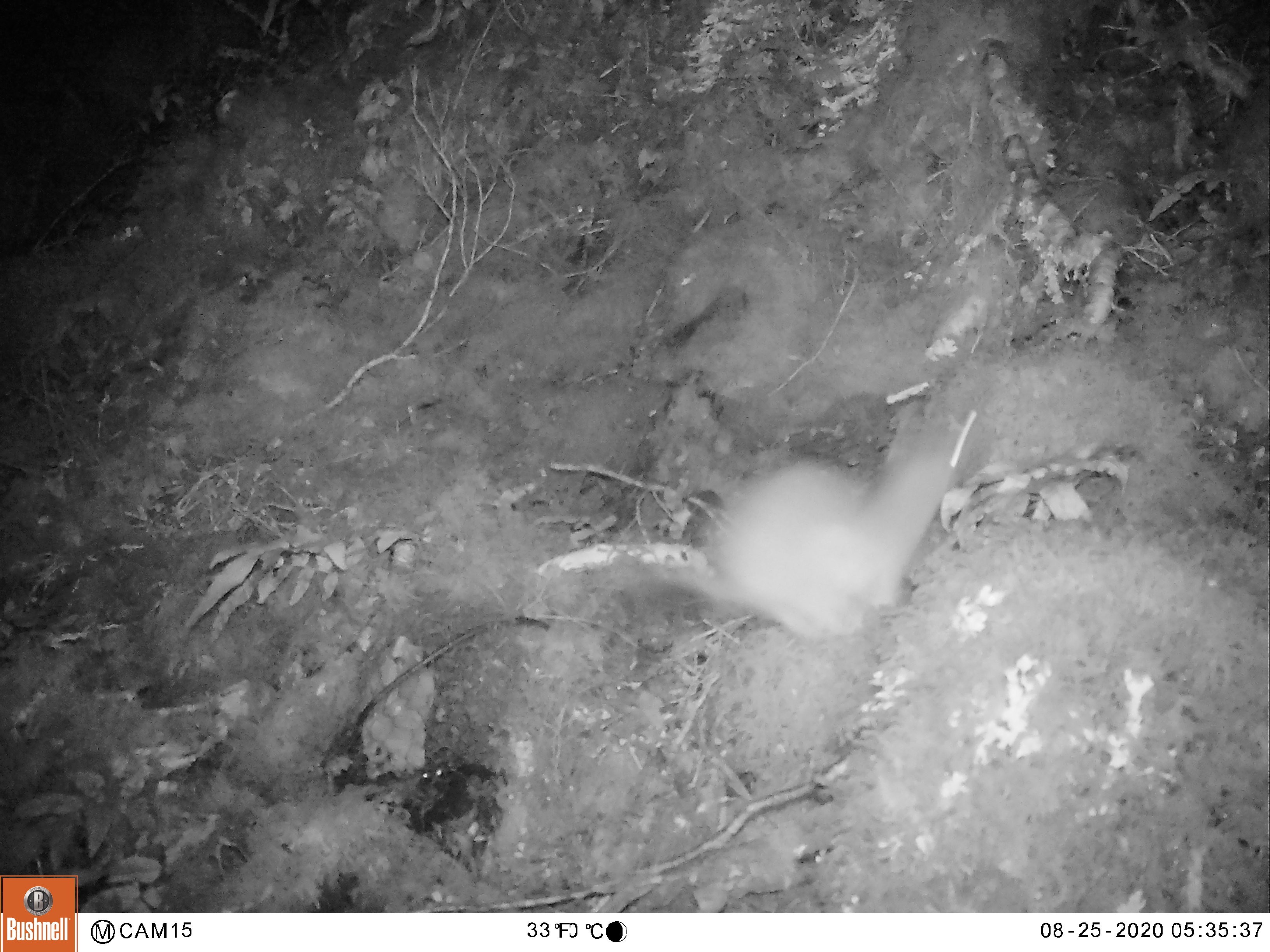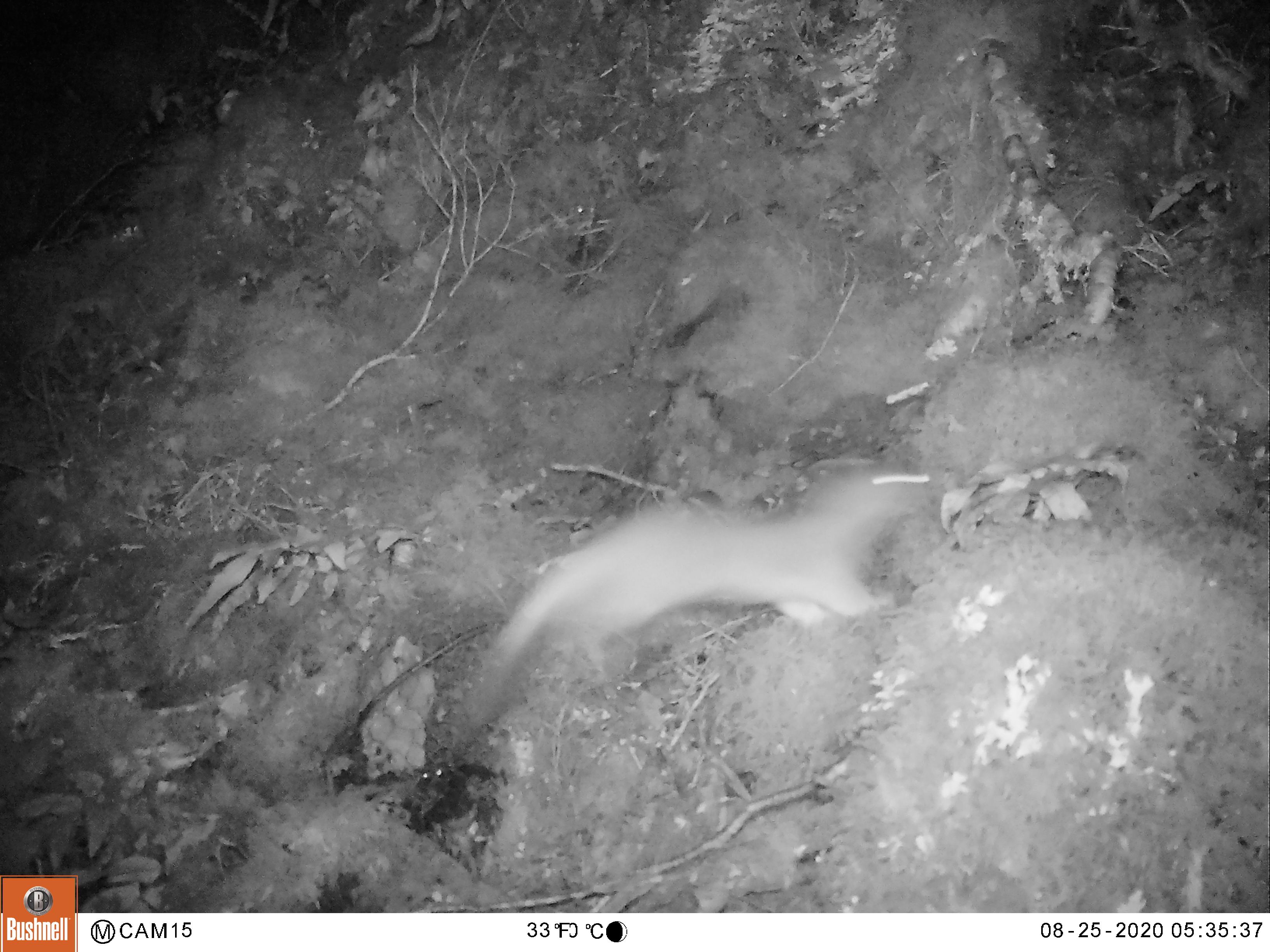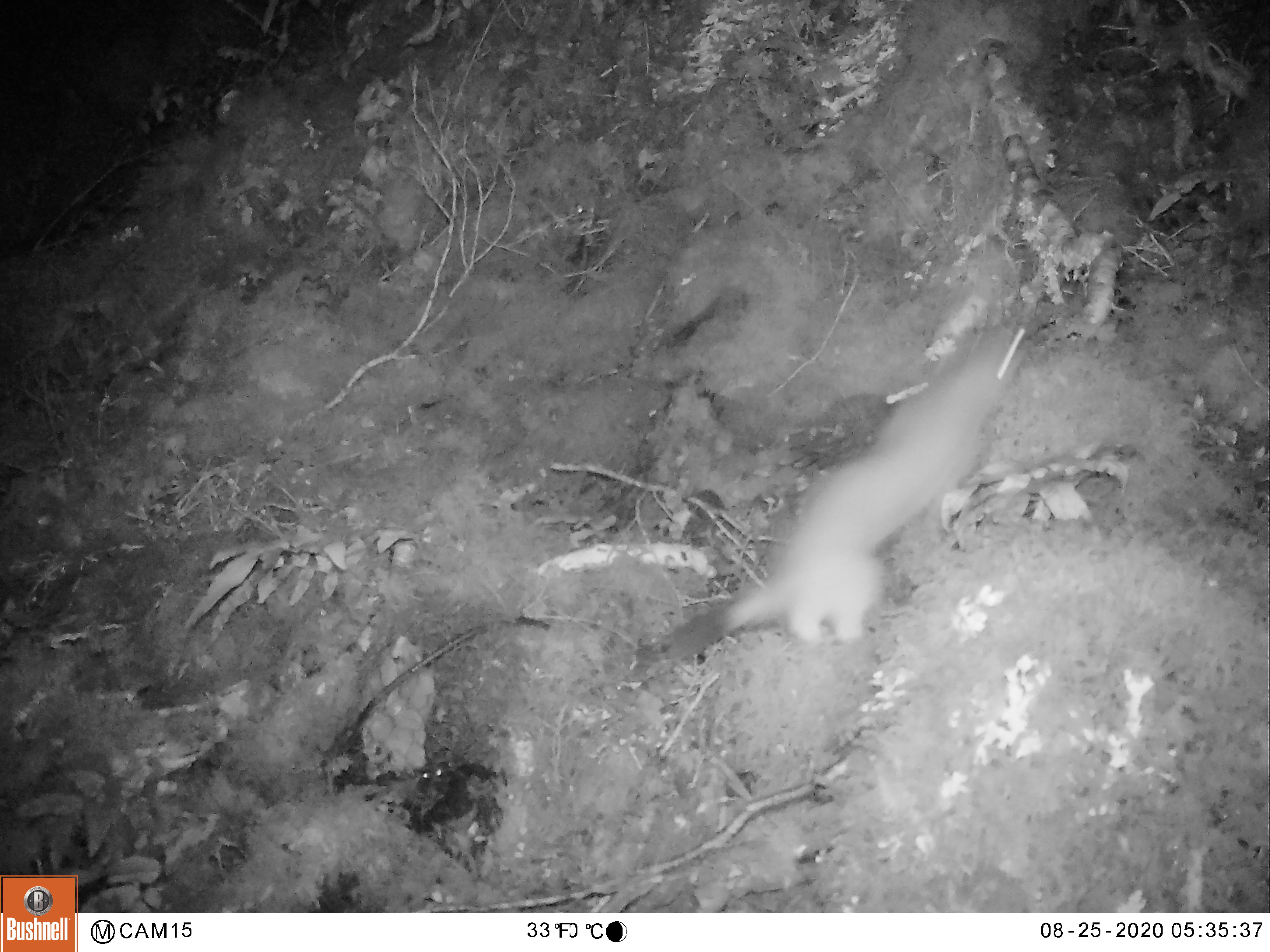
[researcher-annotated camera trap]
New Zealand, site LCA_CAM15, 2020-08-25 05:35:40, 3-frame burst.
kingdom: Animalia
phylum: Chordata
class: Mammalia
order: Carnivora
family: Mustelidae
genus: Mustela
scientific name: Mustela erminea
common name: stoat